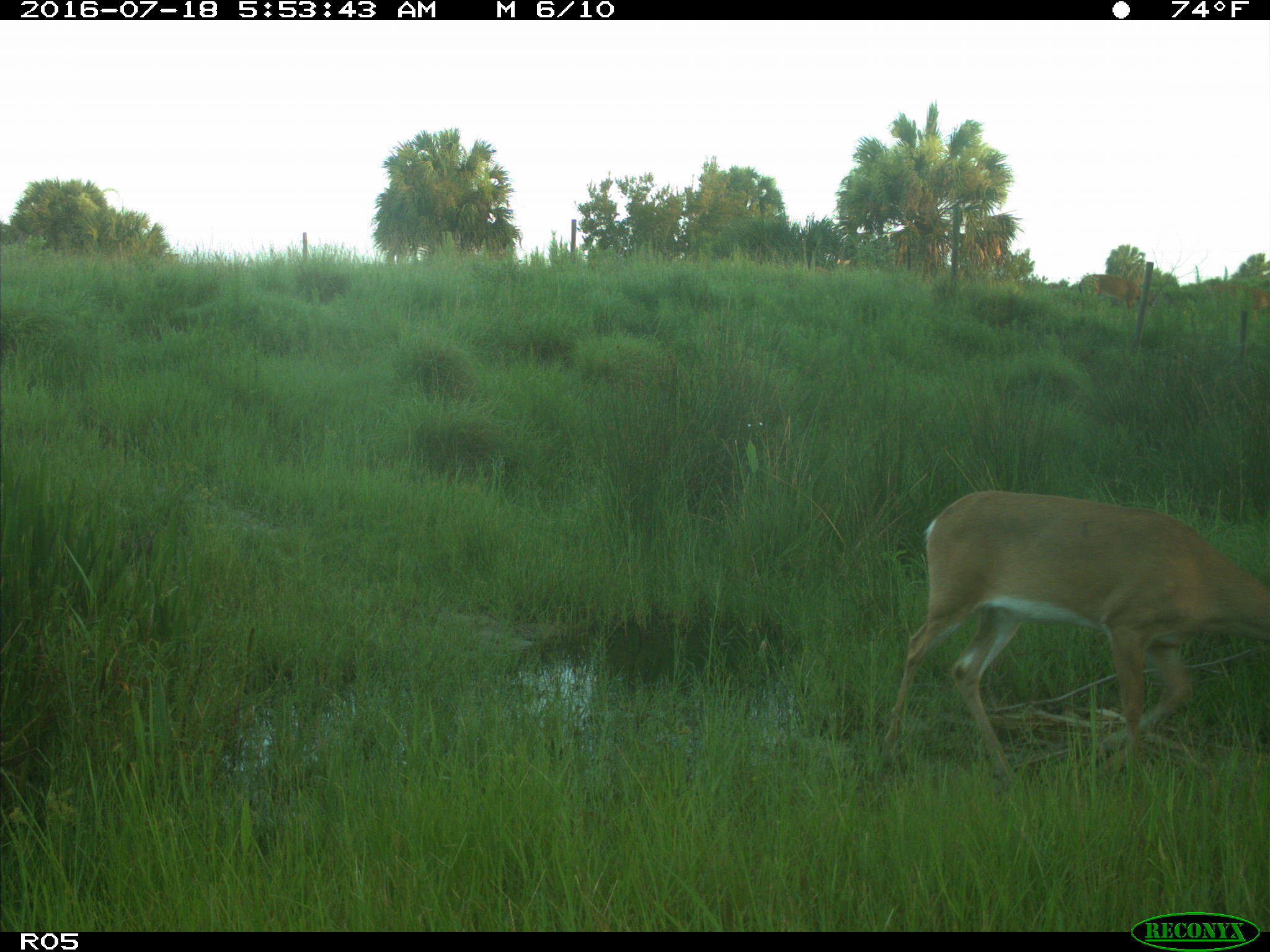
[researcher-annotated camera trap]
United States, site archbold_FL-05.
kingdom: Animalia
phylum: Chordata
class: Mammalia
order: Artiodactyla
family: Cervidae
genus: Odocoileus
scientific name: Odocoileus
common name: deer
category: unidentified deer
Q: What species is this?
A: Unidentified deer (deer) (Odocoileus).